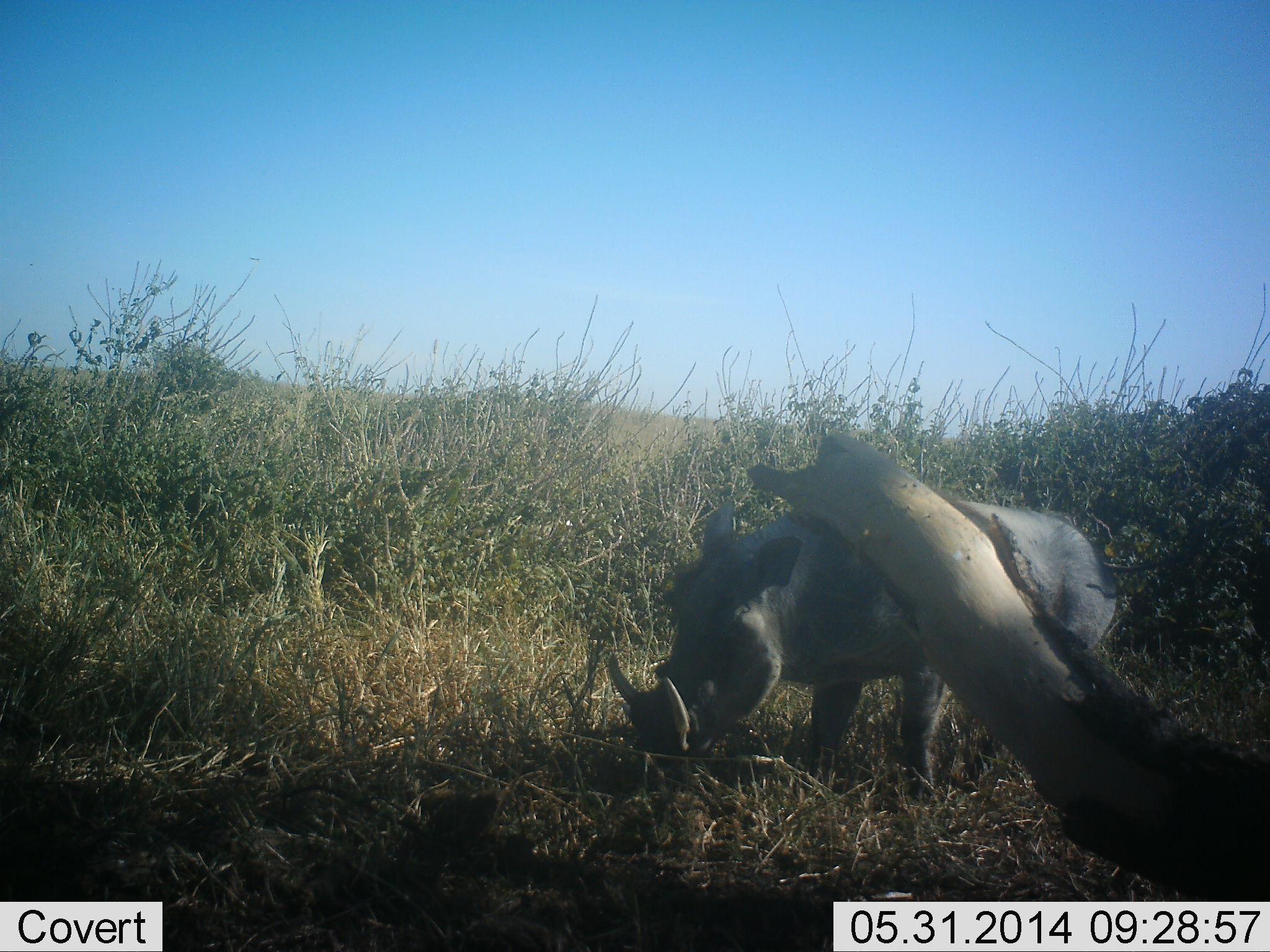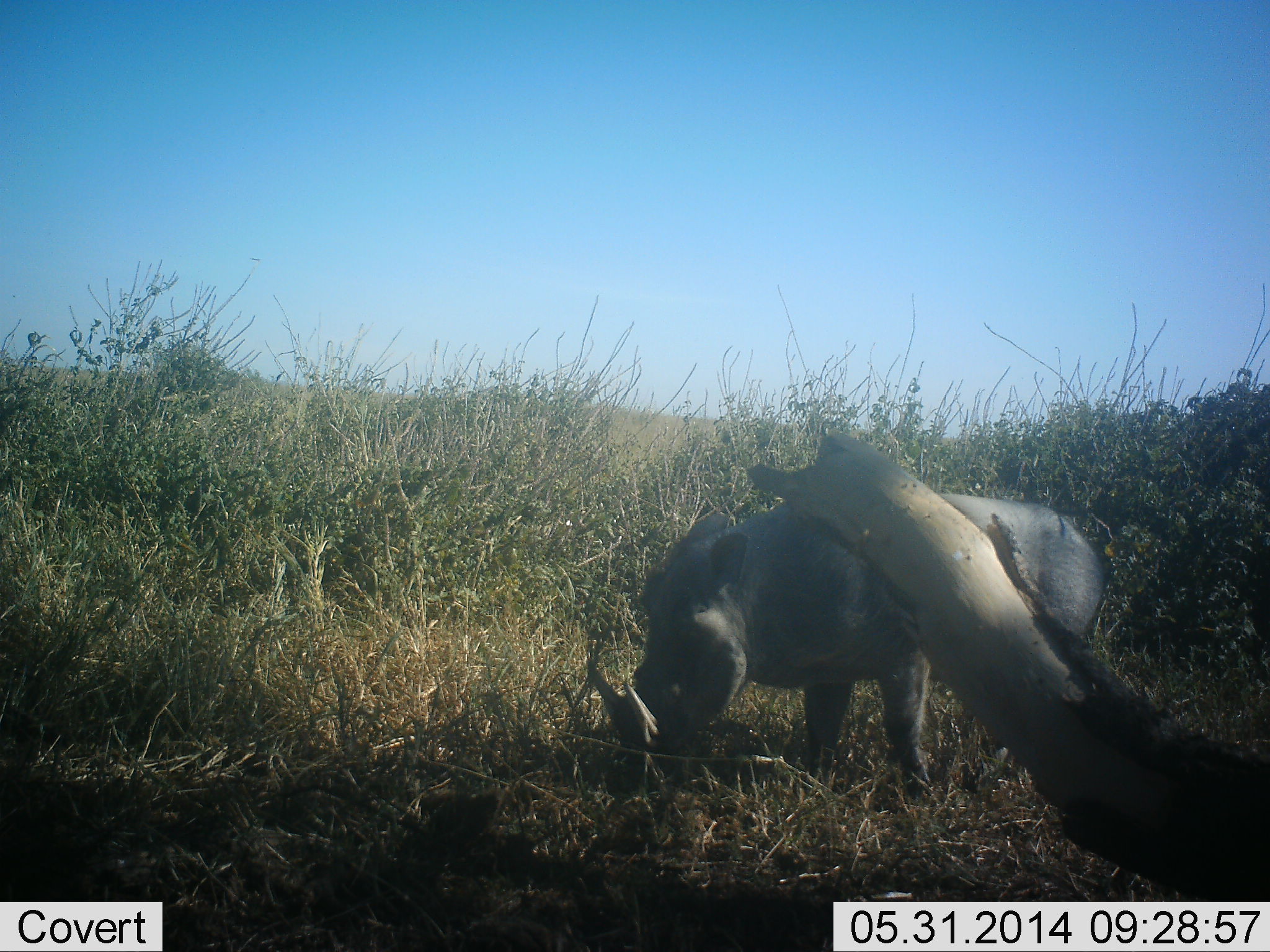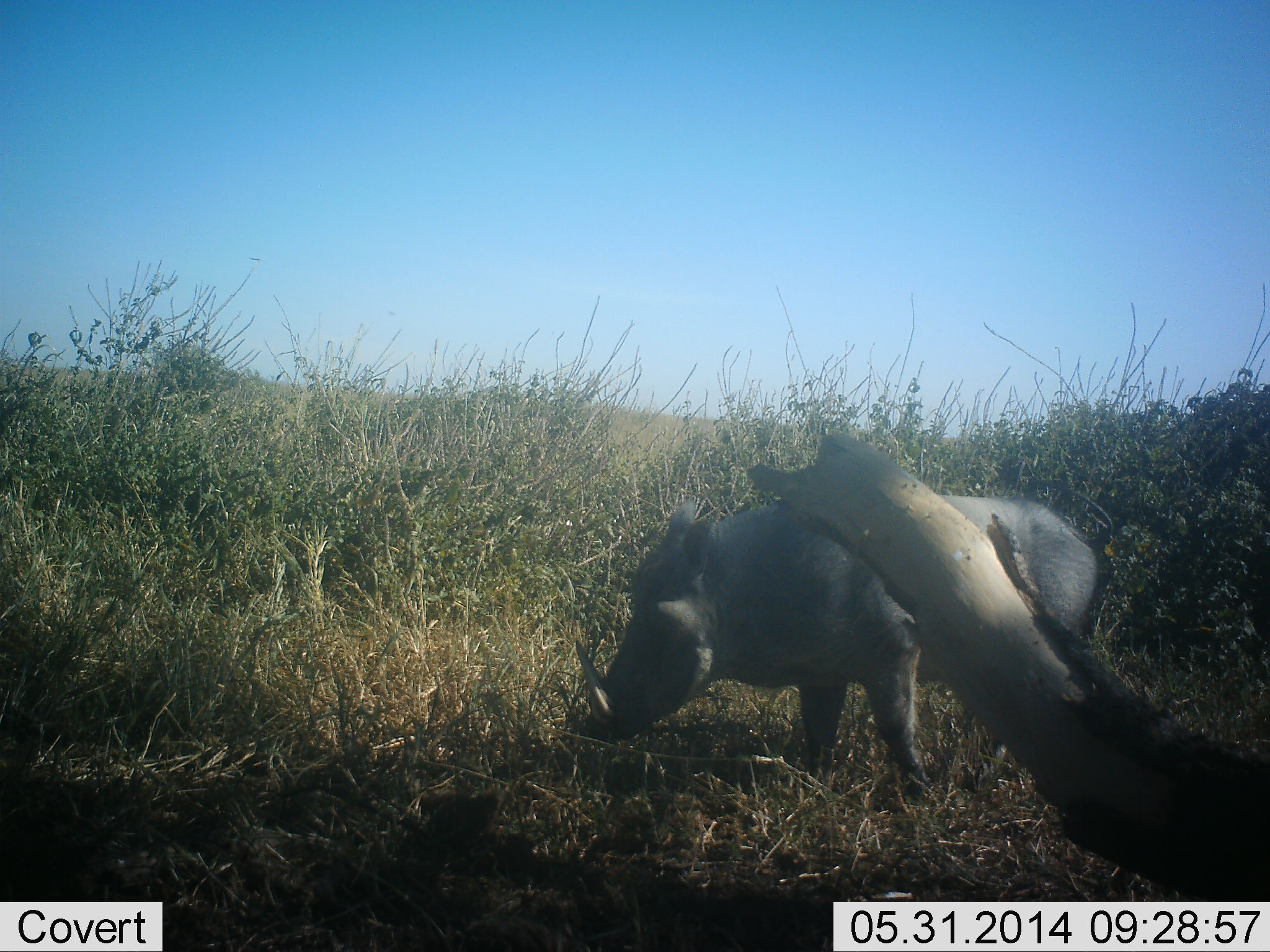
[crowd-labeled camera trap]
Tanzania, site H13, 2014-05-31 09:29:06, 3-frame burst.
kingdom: Animalia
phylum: Chordata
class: Mammalia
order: Artiodactyla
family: Suidae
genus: Phacochoerus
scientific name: Phacochoerus africanus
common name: warthog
Warthog (Phacochoerus africanus), count 1. Behavior (volunteer vote fractions): standing 60%, resting 0%, moving 10%, interacting 0%. Young present (vote fraction): 0%. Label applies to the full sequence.